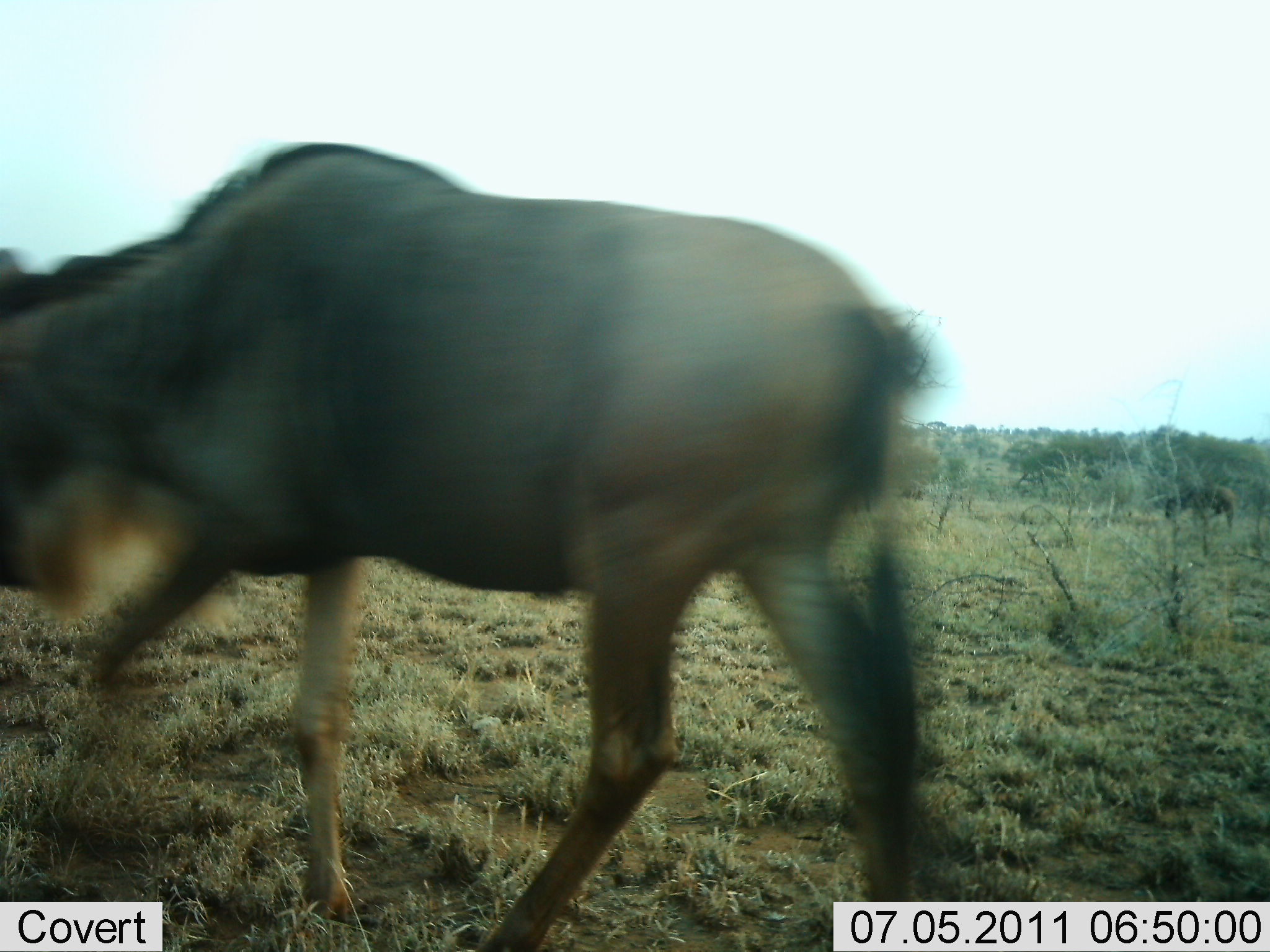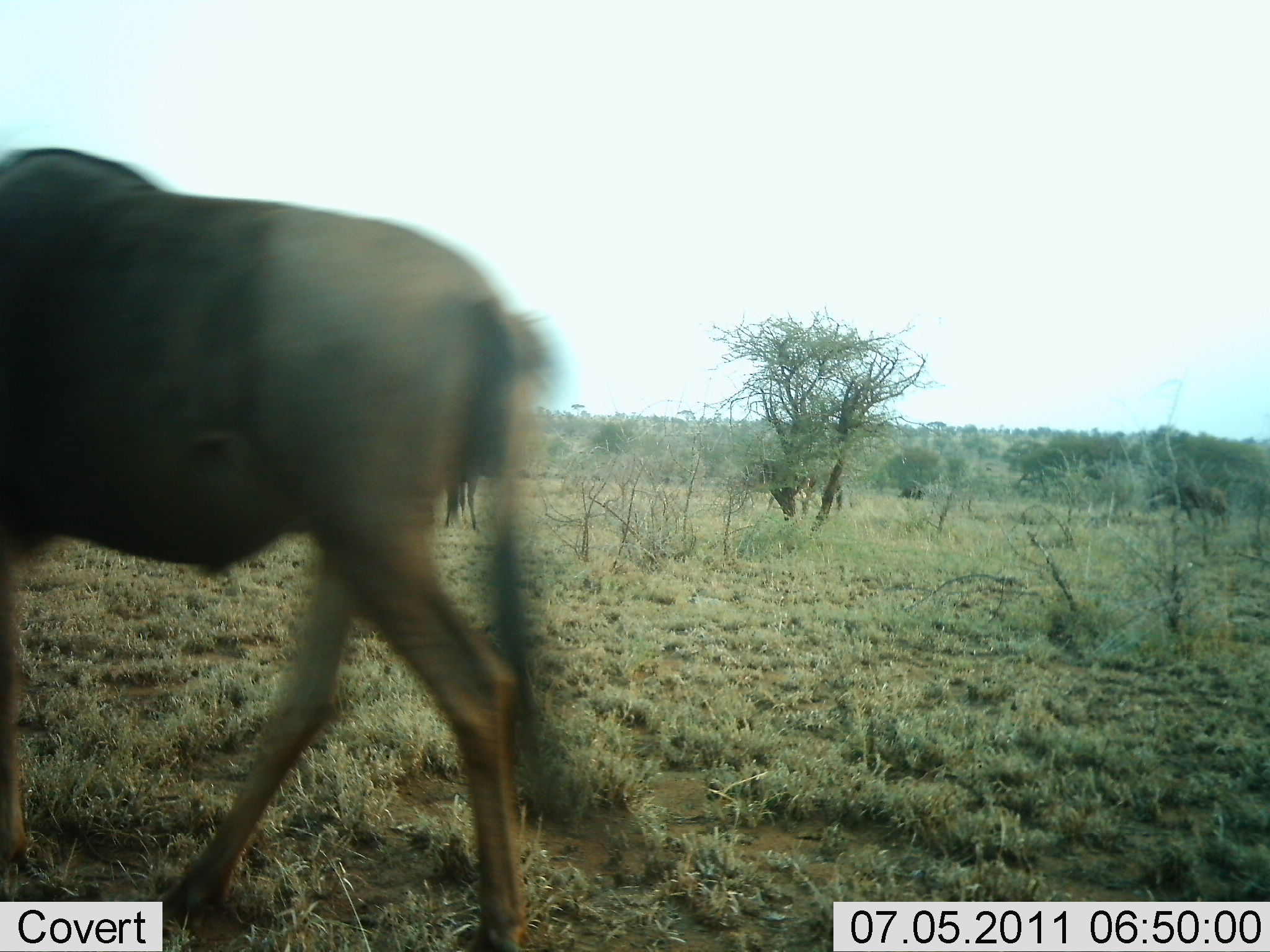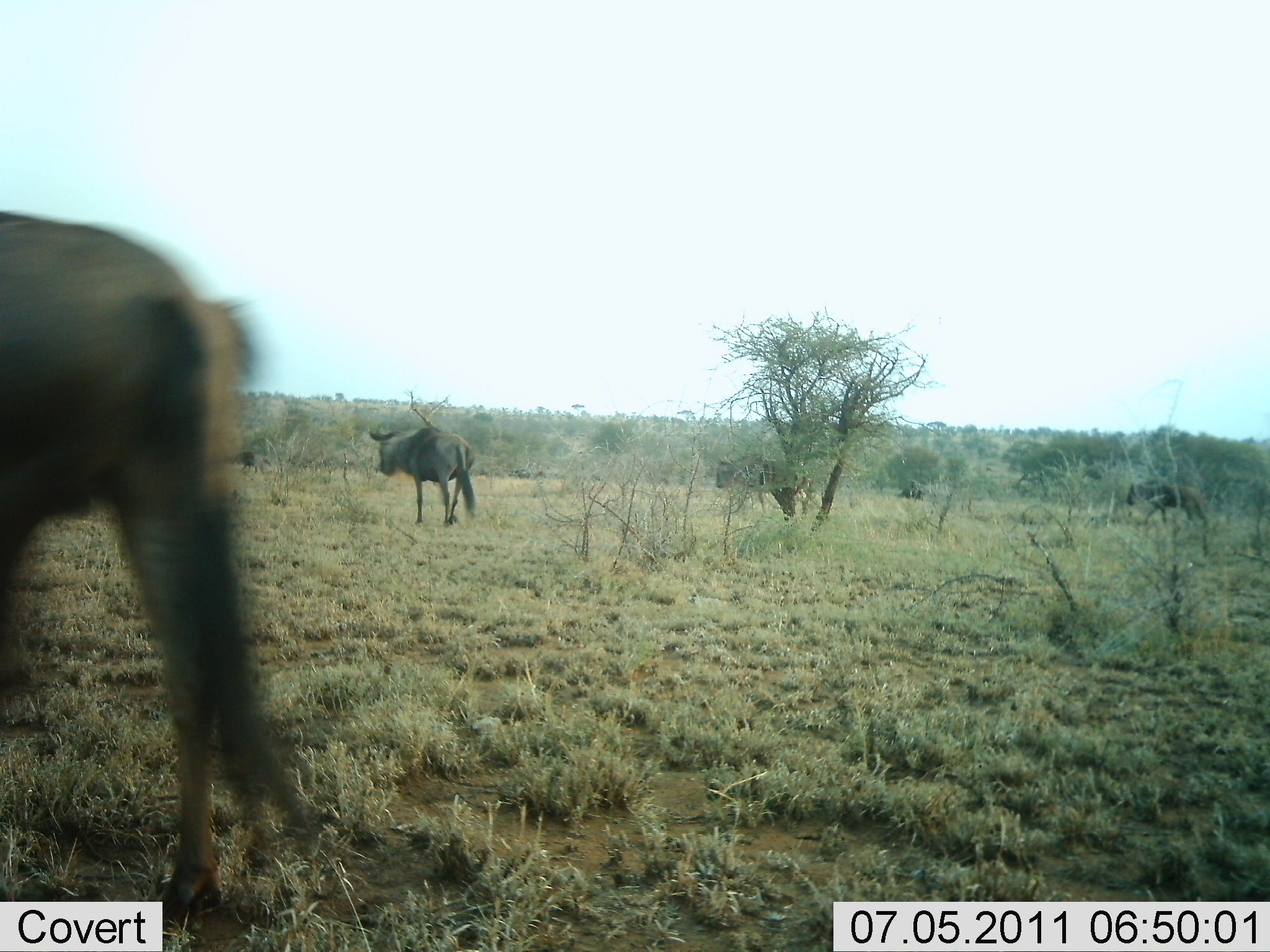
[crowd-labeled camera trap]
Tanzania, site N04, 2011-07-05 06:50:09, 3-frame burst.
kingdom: Animalia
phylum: Chordata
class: Mammalia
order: Artiodactyla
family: Bovidae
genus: Connochaetes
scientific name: Connochaetes taurinus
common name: blue wildebeest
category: wildebeest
Wildebeest (blue wildebeest) (Connochaetes taurinus), count 4. Behavior (volunteer vote fractions): standing 8%, resting 0%, moving 100%, interacting 0%. Young present (vote fraction): 0%. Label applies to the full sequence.